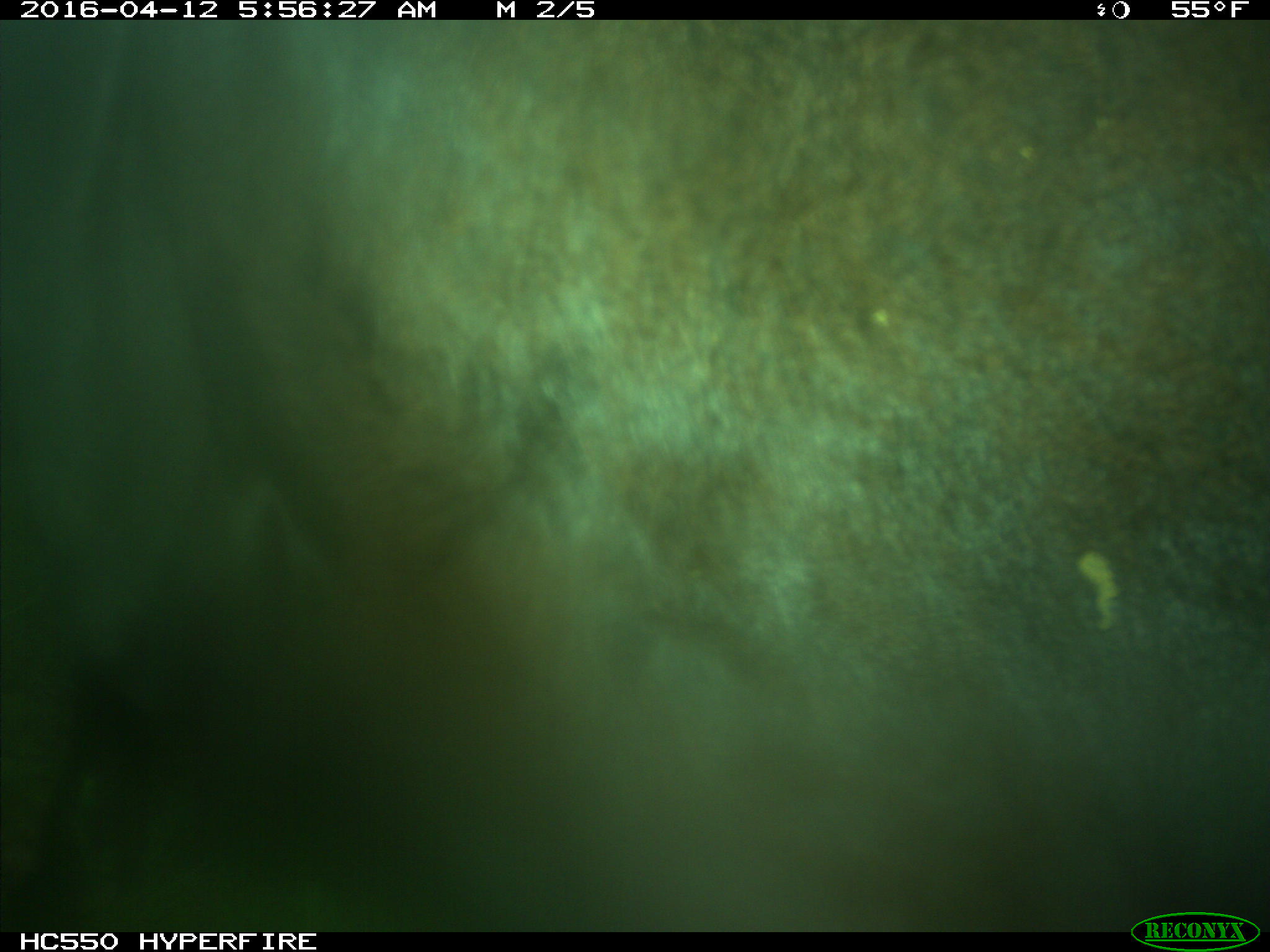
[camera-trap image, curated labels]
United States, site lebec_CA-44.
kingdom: Animalia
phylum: Chordata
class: Mammalia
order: Artiodactyla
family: Bovidae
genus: Bos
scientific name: Bos taurus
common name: domestic cow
Bos taurus (domestic cow).